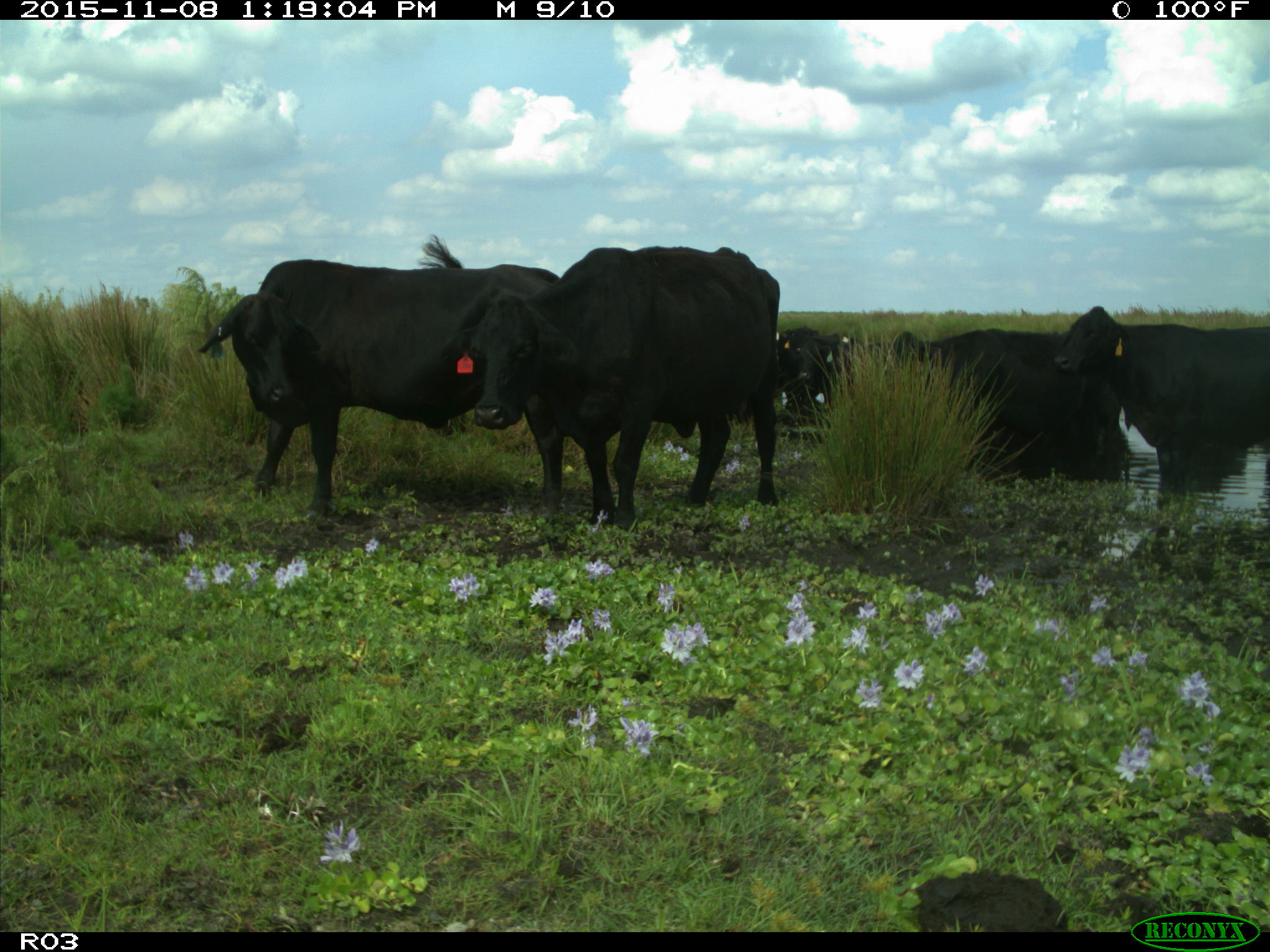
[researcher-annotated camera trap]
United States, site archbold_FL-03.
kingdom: Animalia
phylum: Chordata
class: Mammalia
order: Artiodactyla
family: Bovidae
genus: Bos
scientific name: Bos taurus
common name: domestic cow